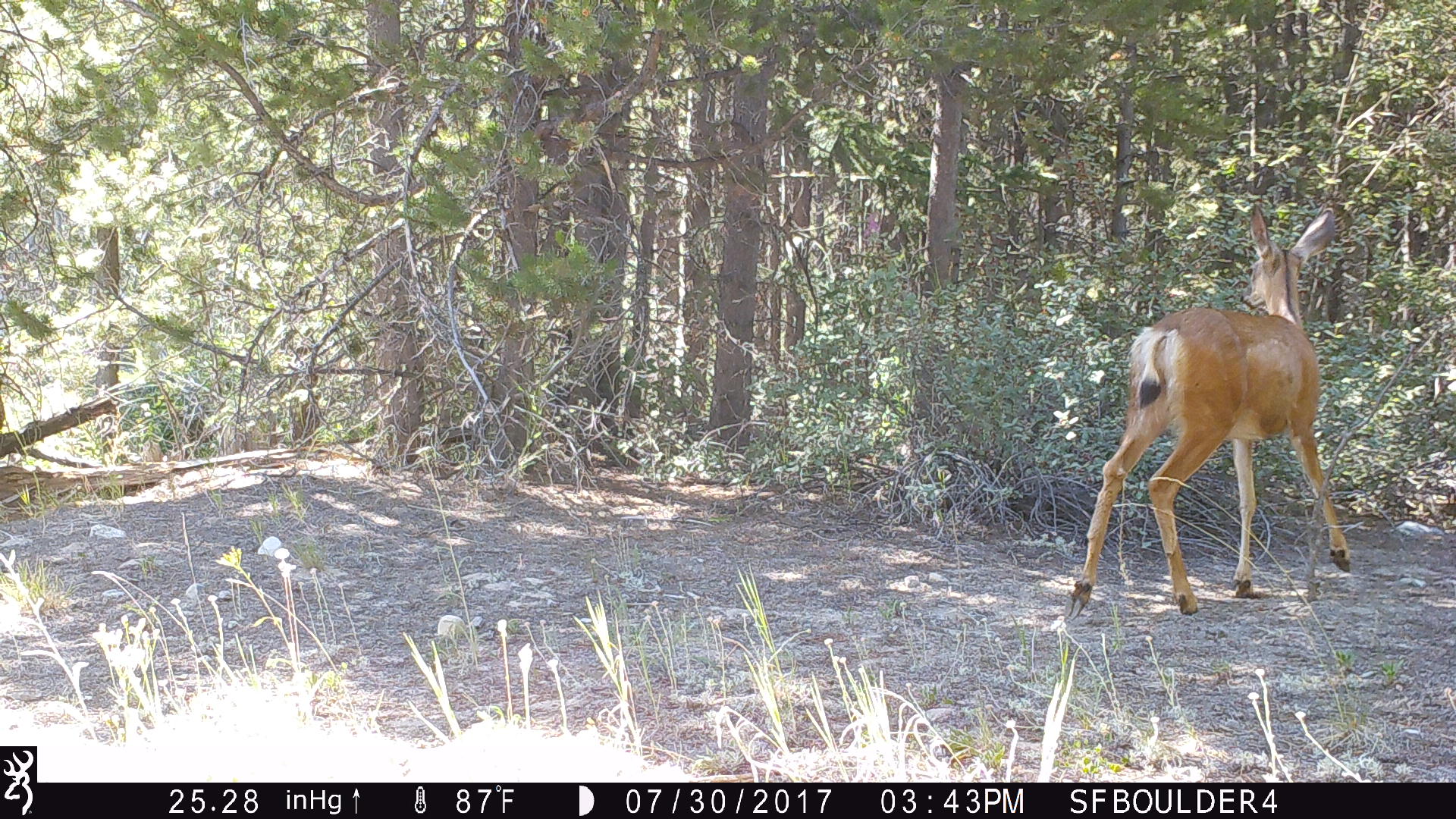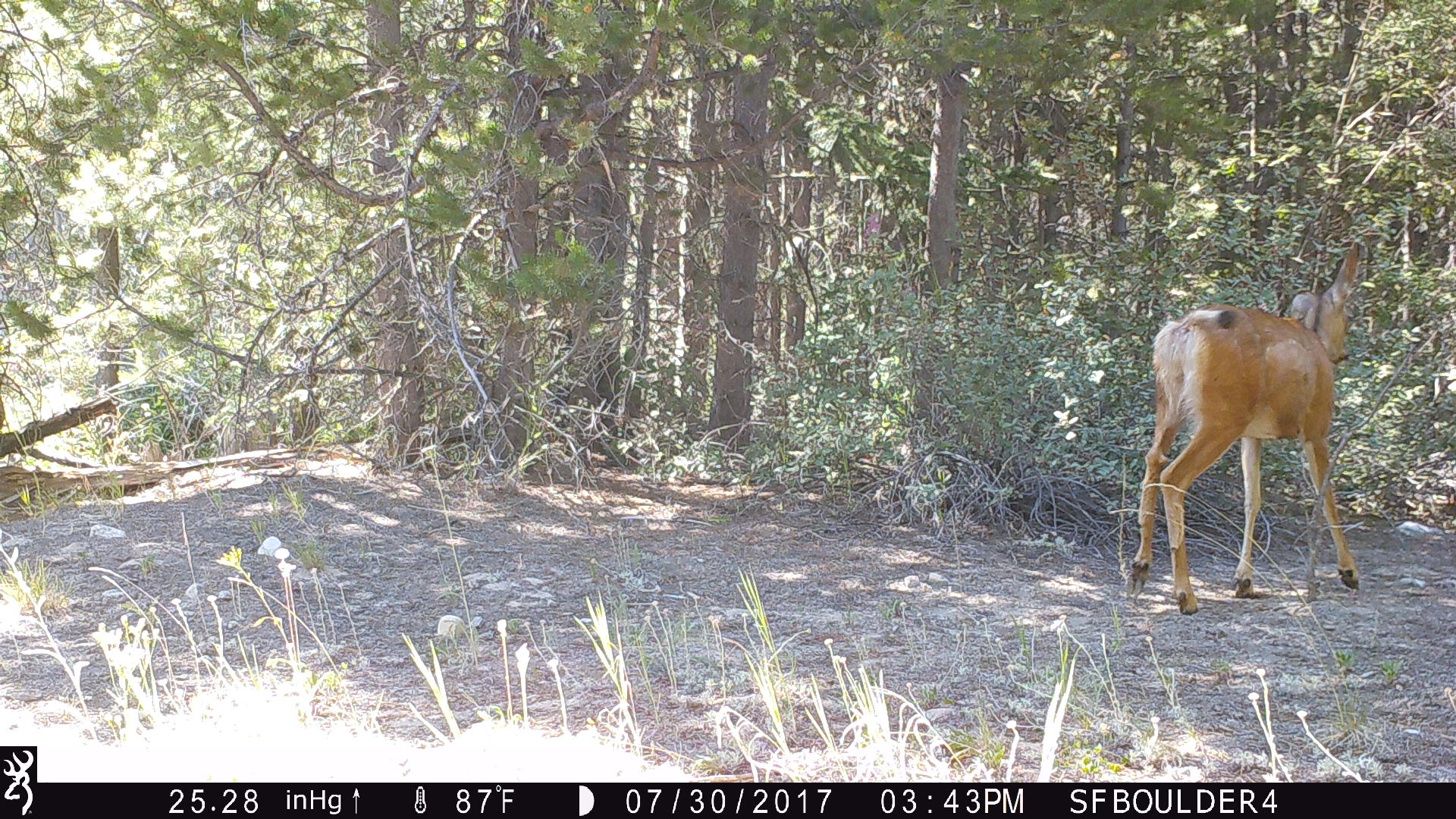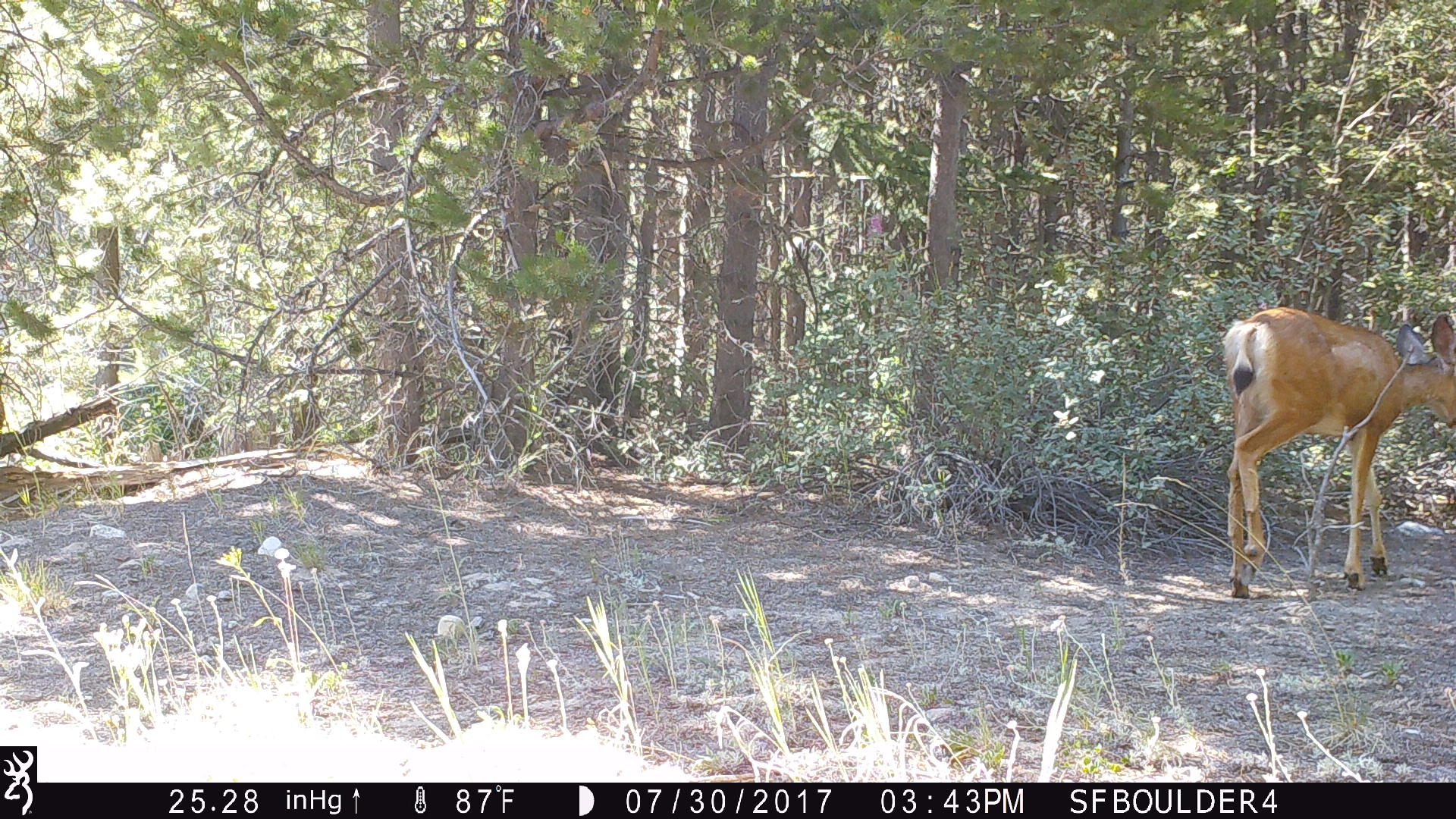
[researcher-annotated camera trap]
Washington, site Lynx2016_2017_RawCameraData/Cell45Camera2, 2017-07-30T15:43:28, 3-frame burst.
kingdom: Animalia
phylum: Chordata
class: Mammalia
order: Artiodactyla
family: Cervidae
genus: Odocoileus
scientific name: Odocoileus hemionus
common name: mule deer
Odocoileus hemionus (mule deer). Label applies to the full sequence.